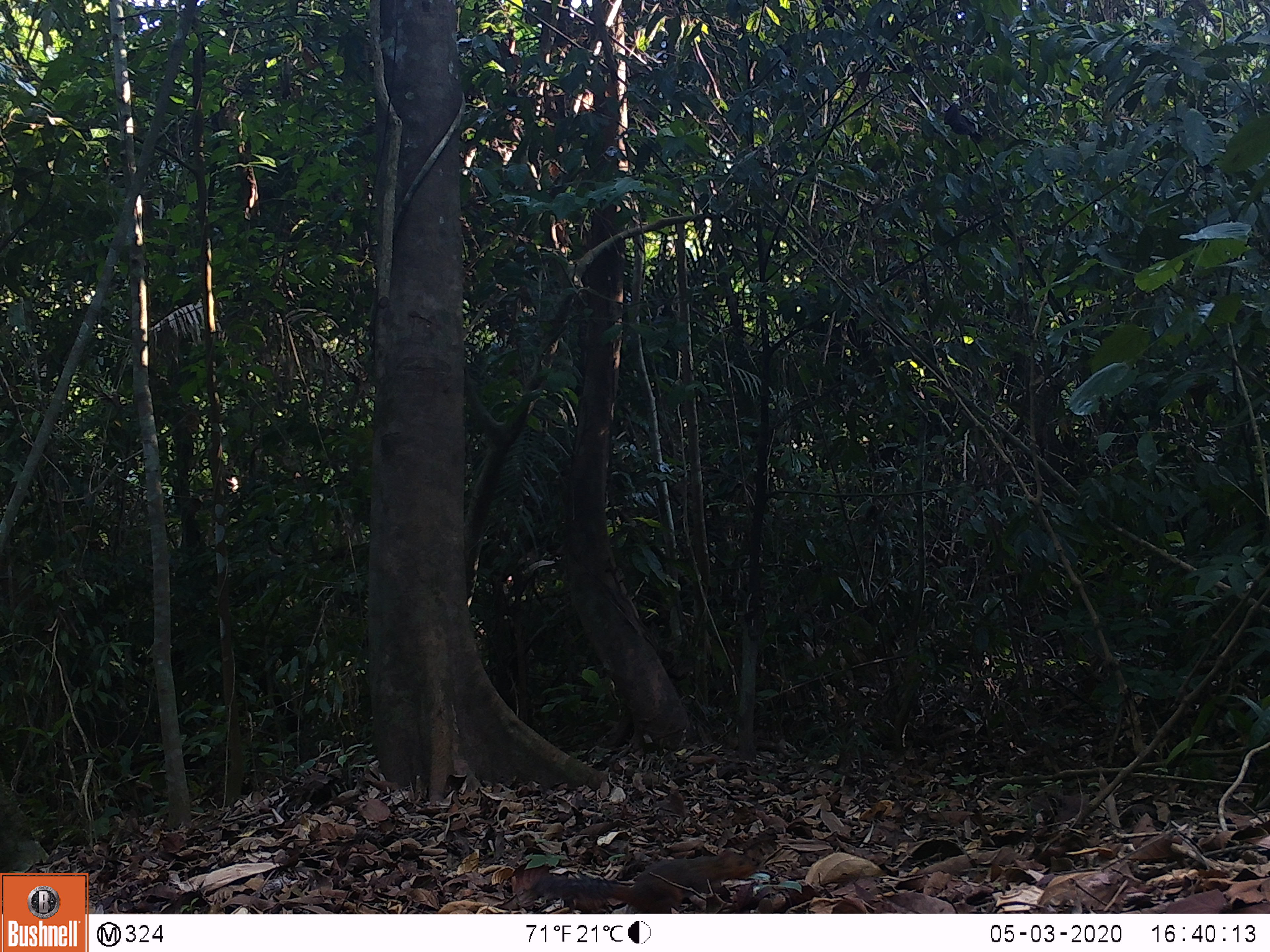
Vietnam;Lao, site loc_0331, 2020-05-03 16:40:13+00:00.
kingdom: Animalia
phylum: Chordata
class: Mammalia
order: Rodentia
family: Sciuridae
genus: Dremomys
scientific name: Dremomys rufigenis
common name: red-cheeked squirrel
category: red cheeked squirrel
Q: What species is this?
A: Red cheeked squirrel (red-cheeked squirrel) (Dremomys rufigenis).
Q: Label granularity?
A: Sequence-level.